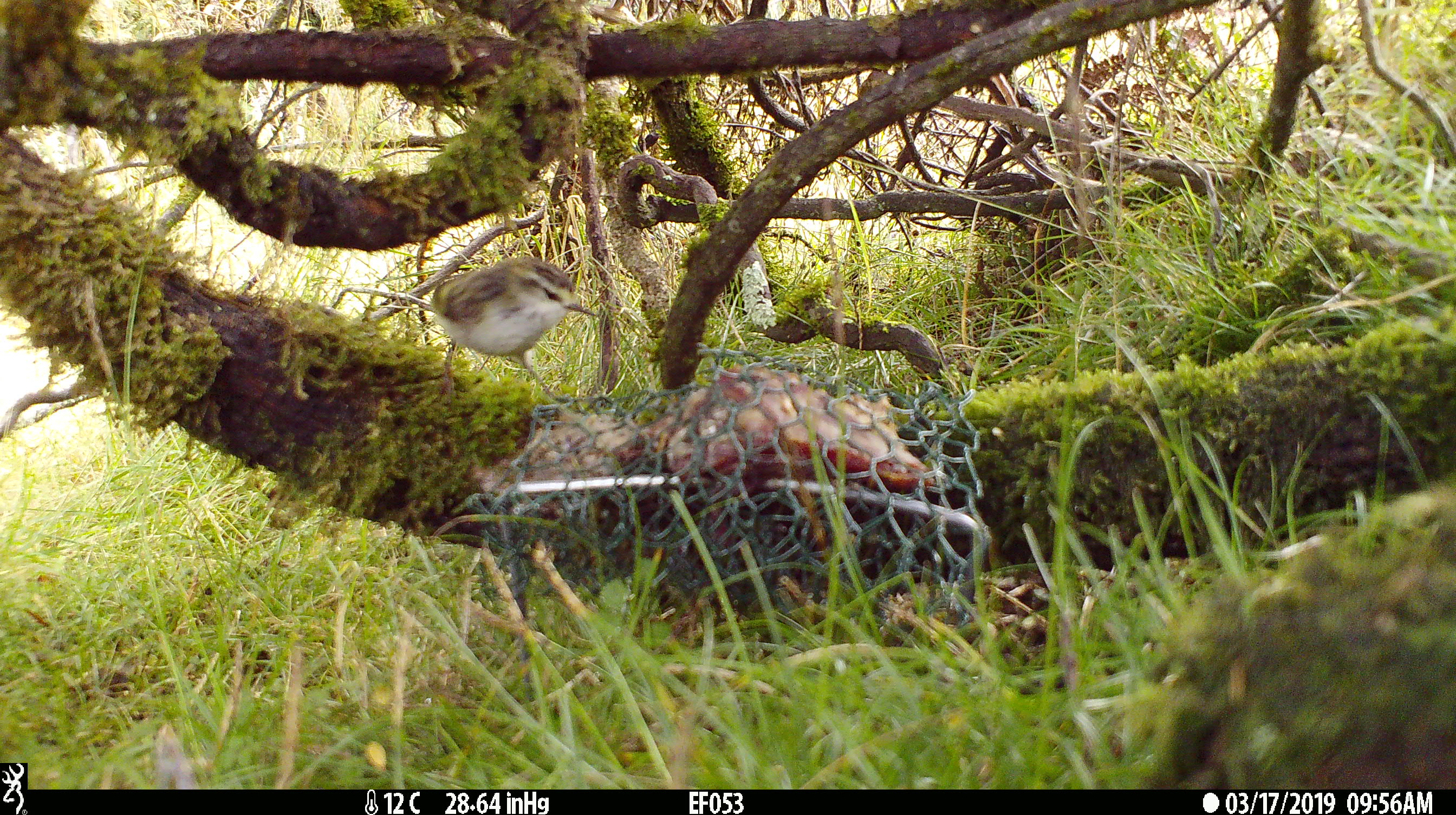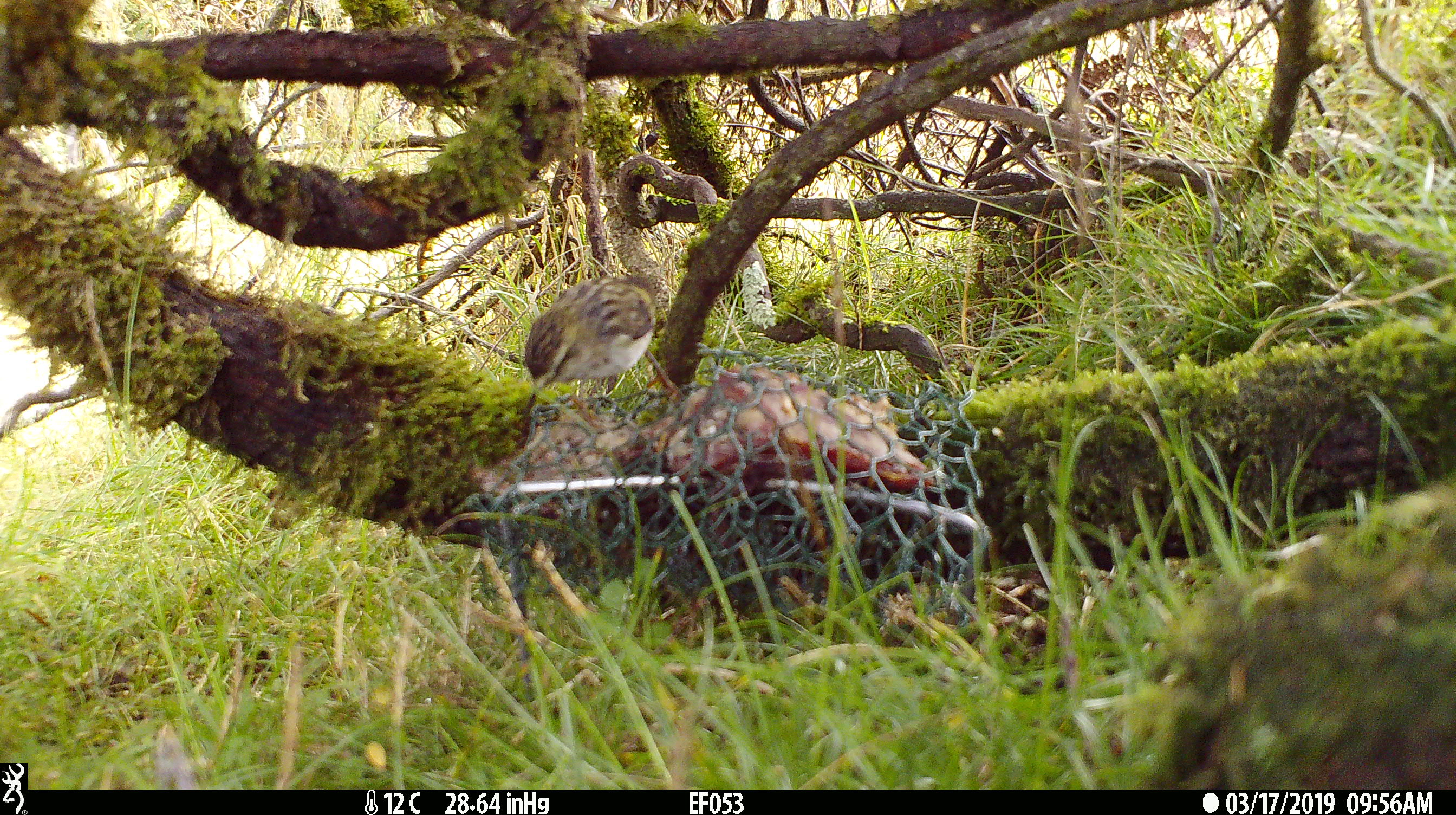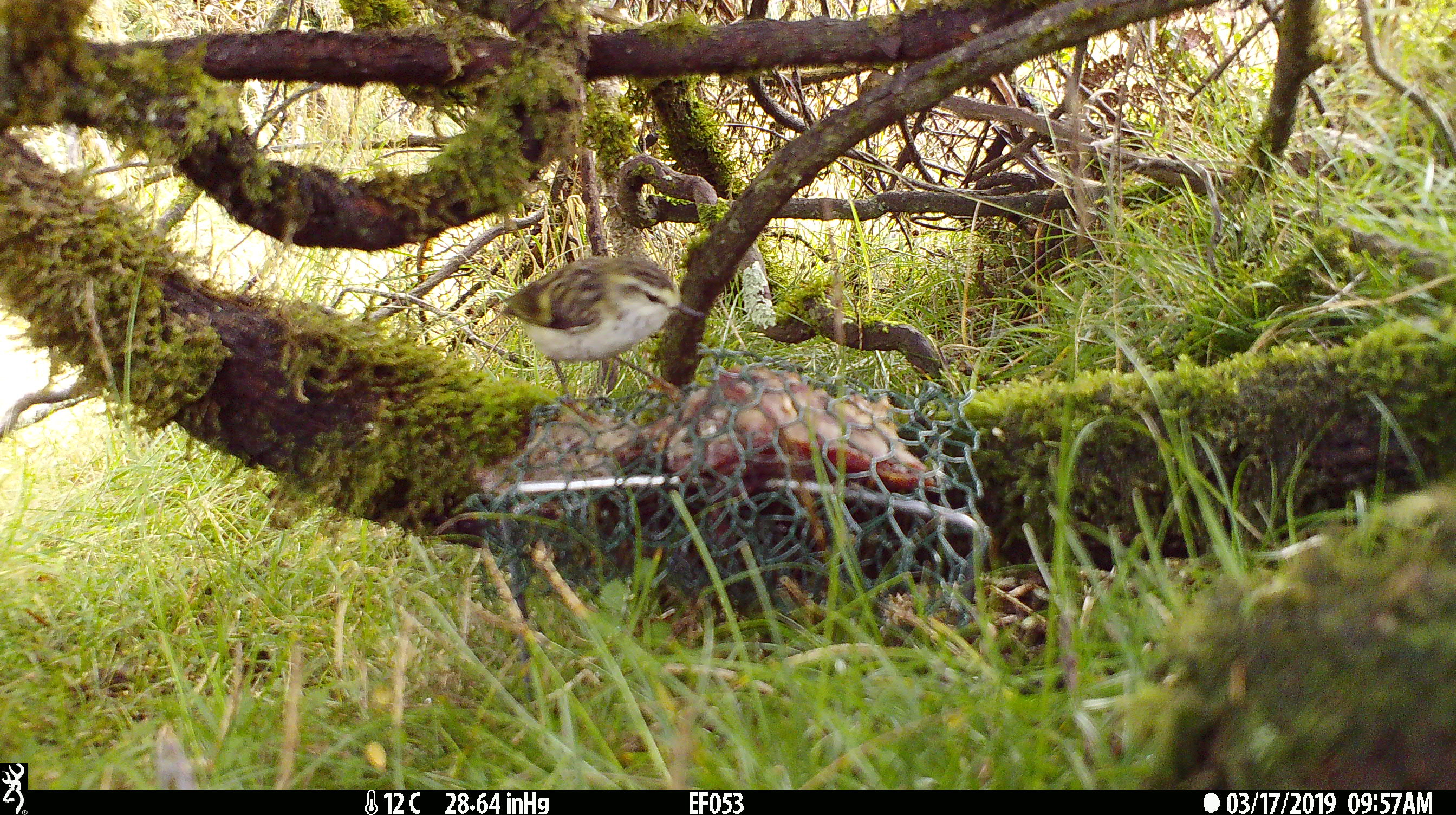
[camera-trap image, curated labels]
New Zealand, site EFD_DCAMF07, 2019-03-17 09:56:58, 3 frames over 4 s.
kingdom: Animalia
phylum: Chordata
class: Aves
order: Passeriformes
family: Acanthisittidae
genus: Acanthisitta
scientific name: Acanthisitta chloris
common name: rifleman